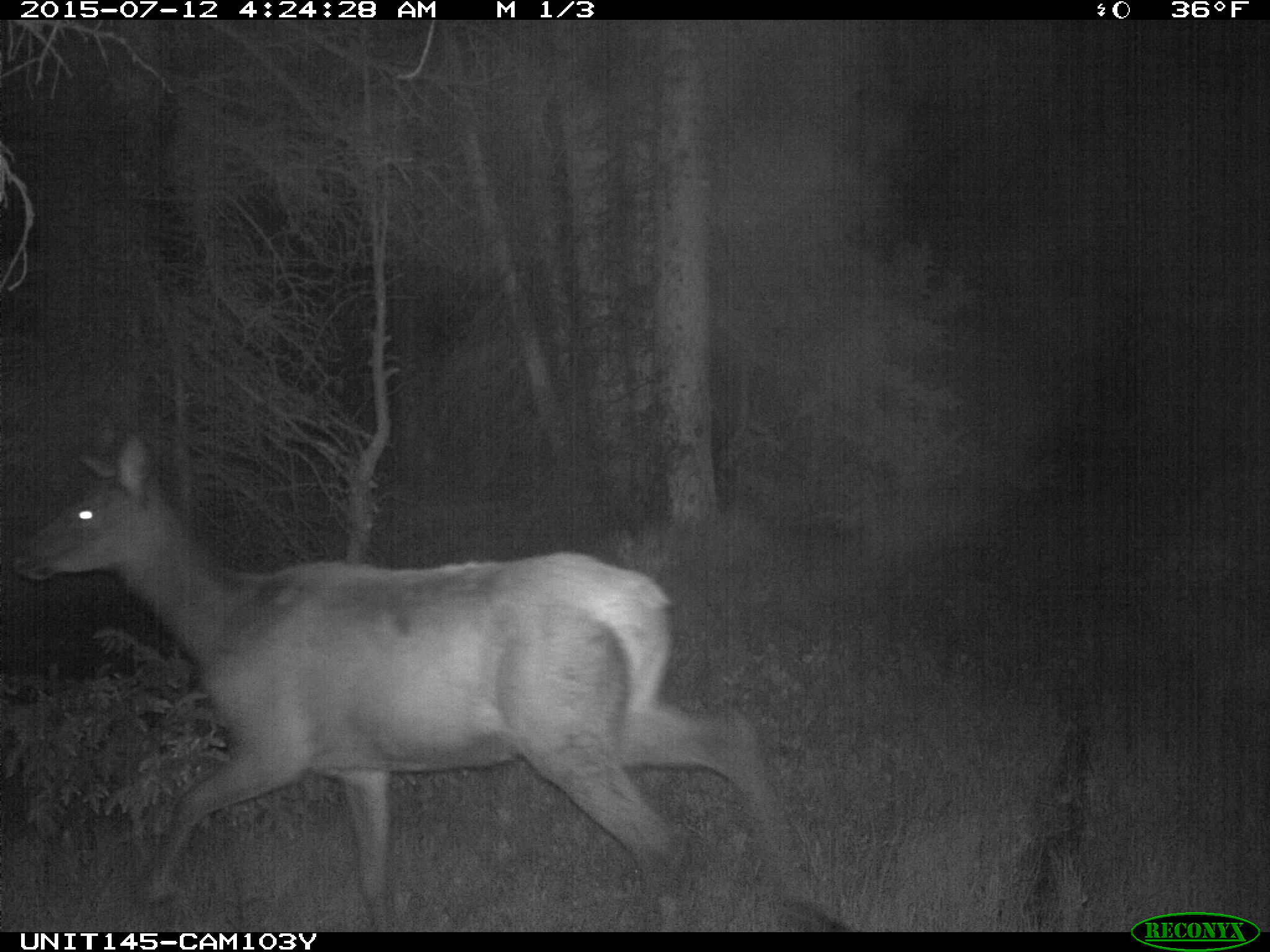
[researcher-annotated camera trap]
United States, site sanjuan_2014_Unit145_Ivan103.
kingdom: Animalia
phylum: Chordata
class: Mammalia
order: Artiodactyla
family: Cervidae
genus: Cervus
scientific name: Cervus elaphus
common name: red deer